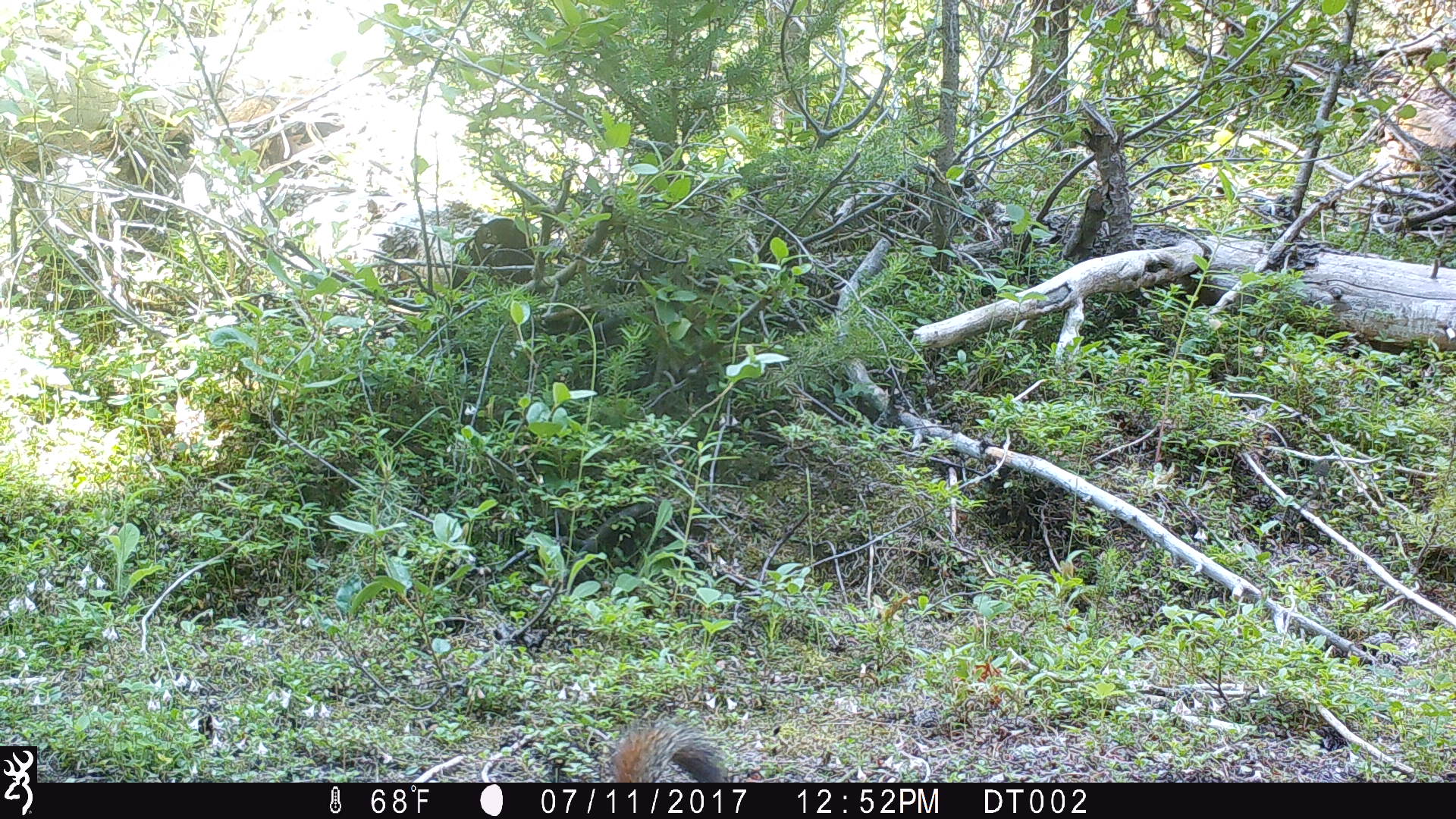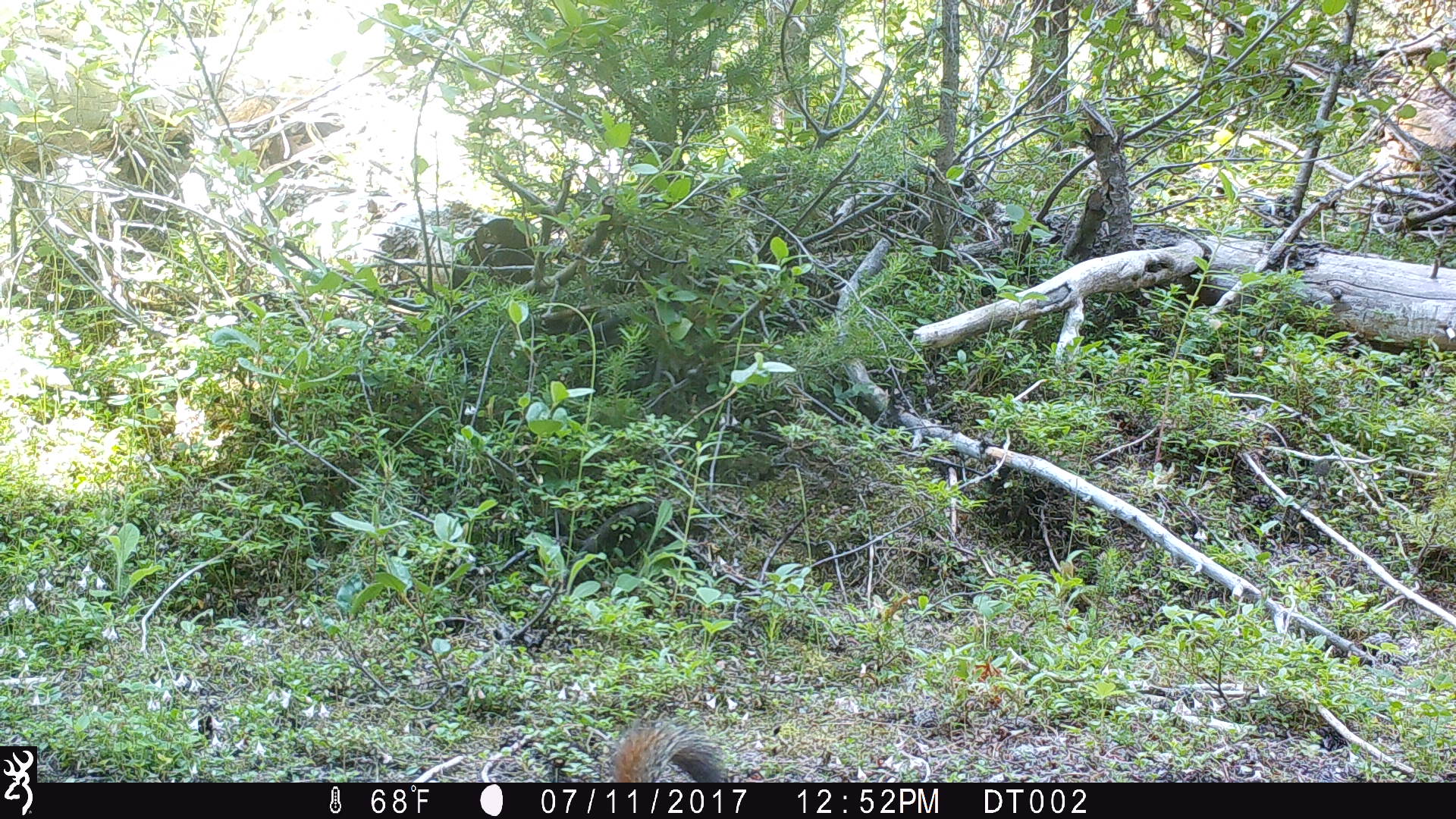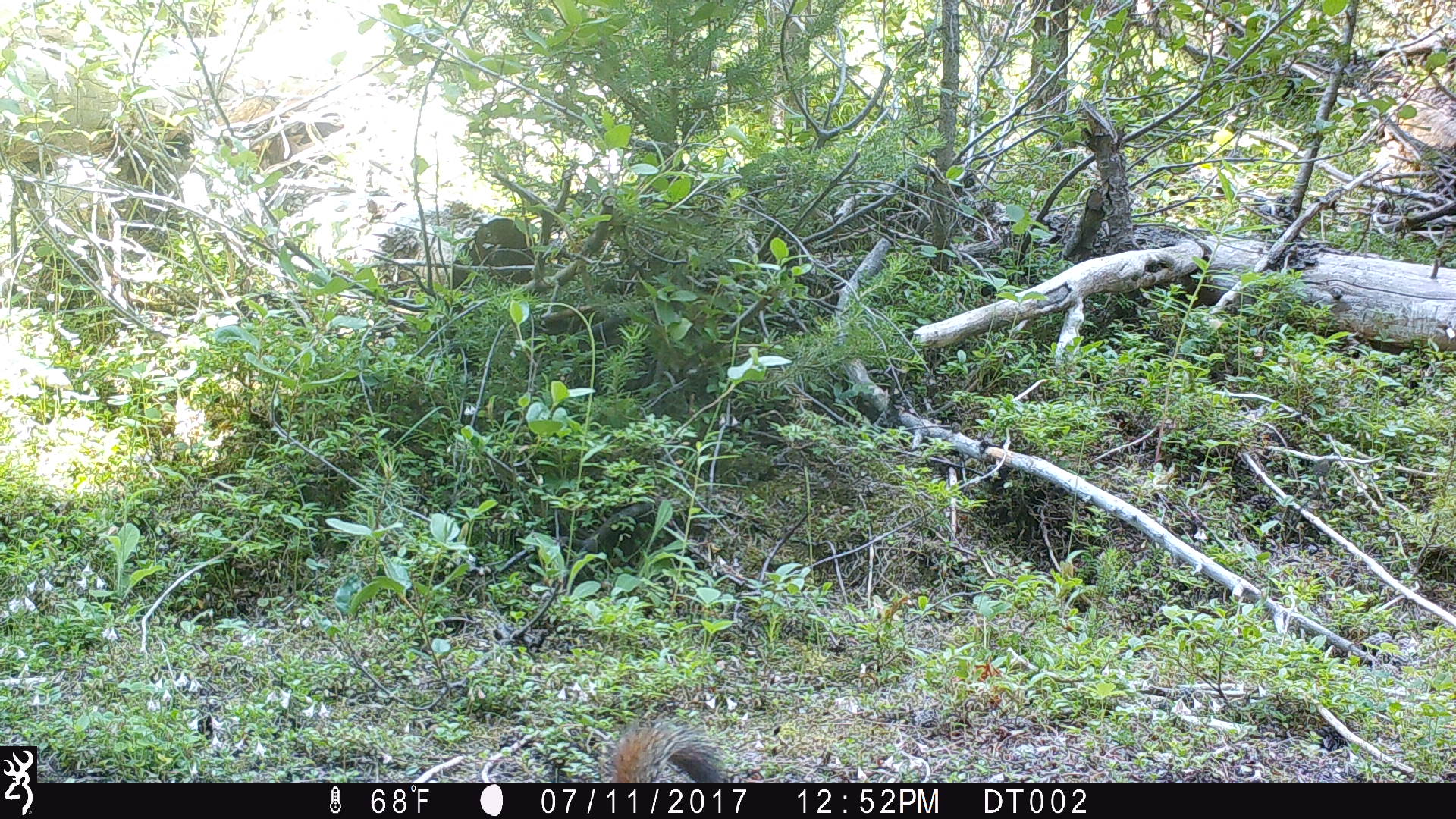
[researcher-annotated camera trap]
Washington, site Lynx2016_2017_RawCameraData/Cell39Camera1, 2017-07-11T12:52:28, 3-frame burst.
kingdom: Animalia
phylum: Chordata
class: Mammalia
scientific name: Mammalia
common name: small mammal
Small mammal (Mammalia). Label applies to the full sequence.